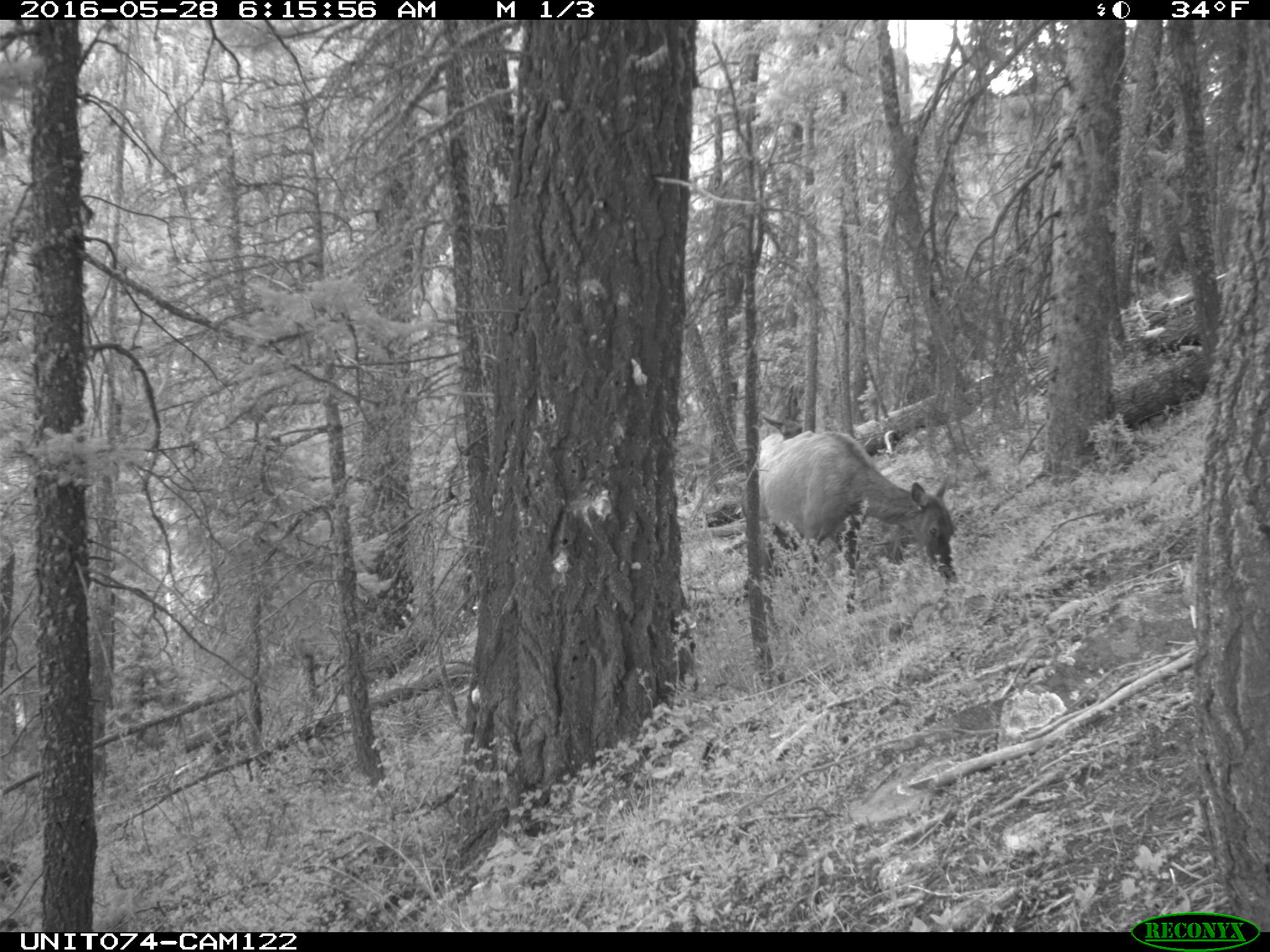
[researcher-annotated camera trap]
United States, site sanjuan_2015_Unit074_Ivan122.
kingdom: Animalia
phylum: Chordata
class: Mammalia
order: Artiodactyla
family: Cervidae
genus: Cervus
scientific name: Cervus elaphus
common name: red deer